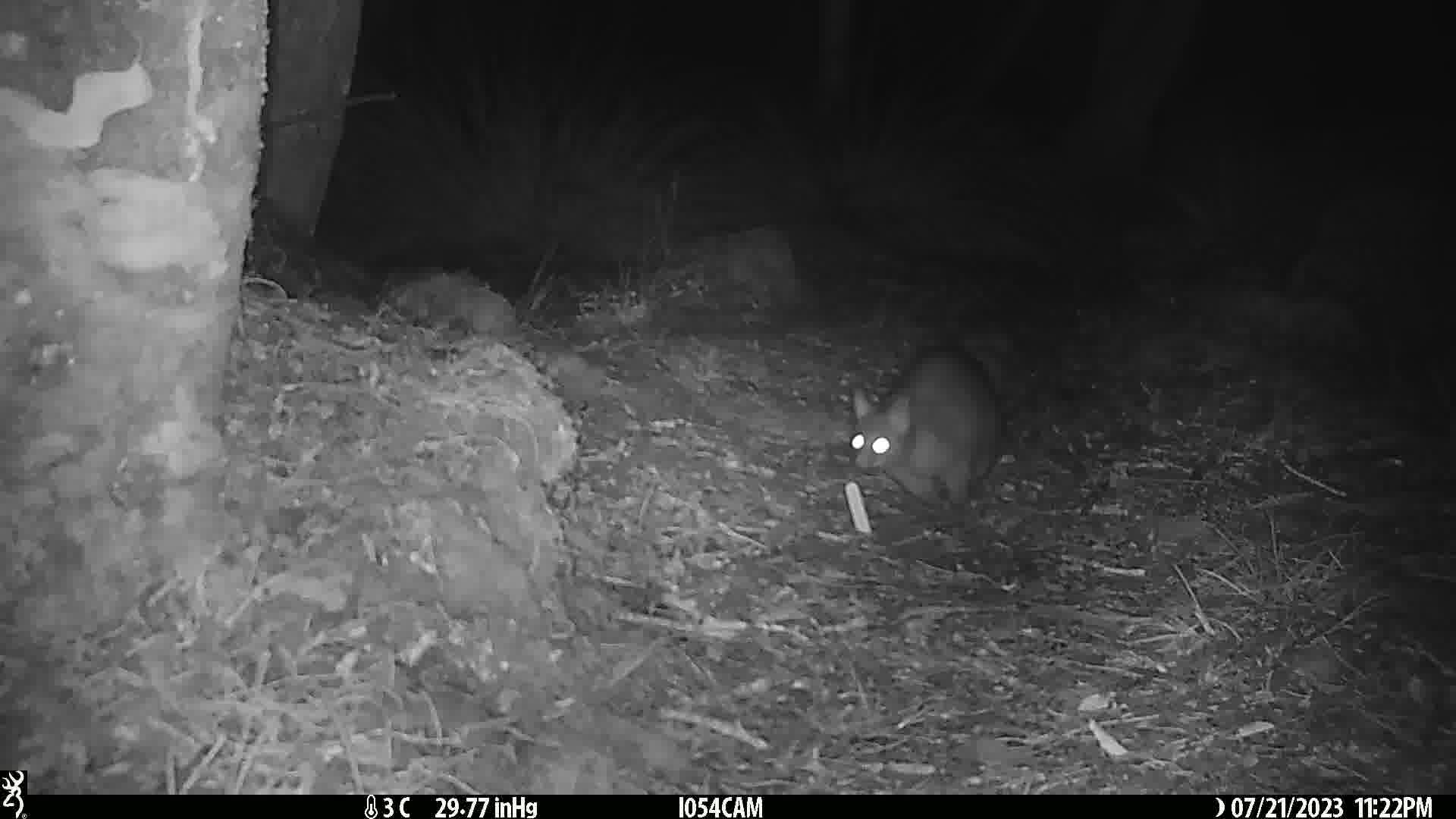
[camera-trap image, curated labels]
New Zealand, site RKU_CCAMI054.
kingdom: Animalia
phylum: Chordata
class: Mammalia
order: Diprotodontia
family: Phalangeridae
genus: Trichosurus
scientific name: Trichosurus vulpecula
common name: common brushtail possum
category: possum